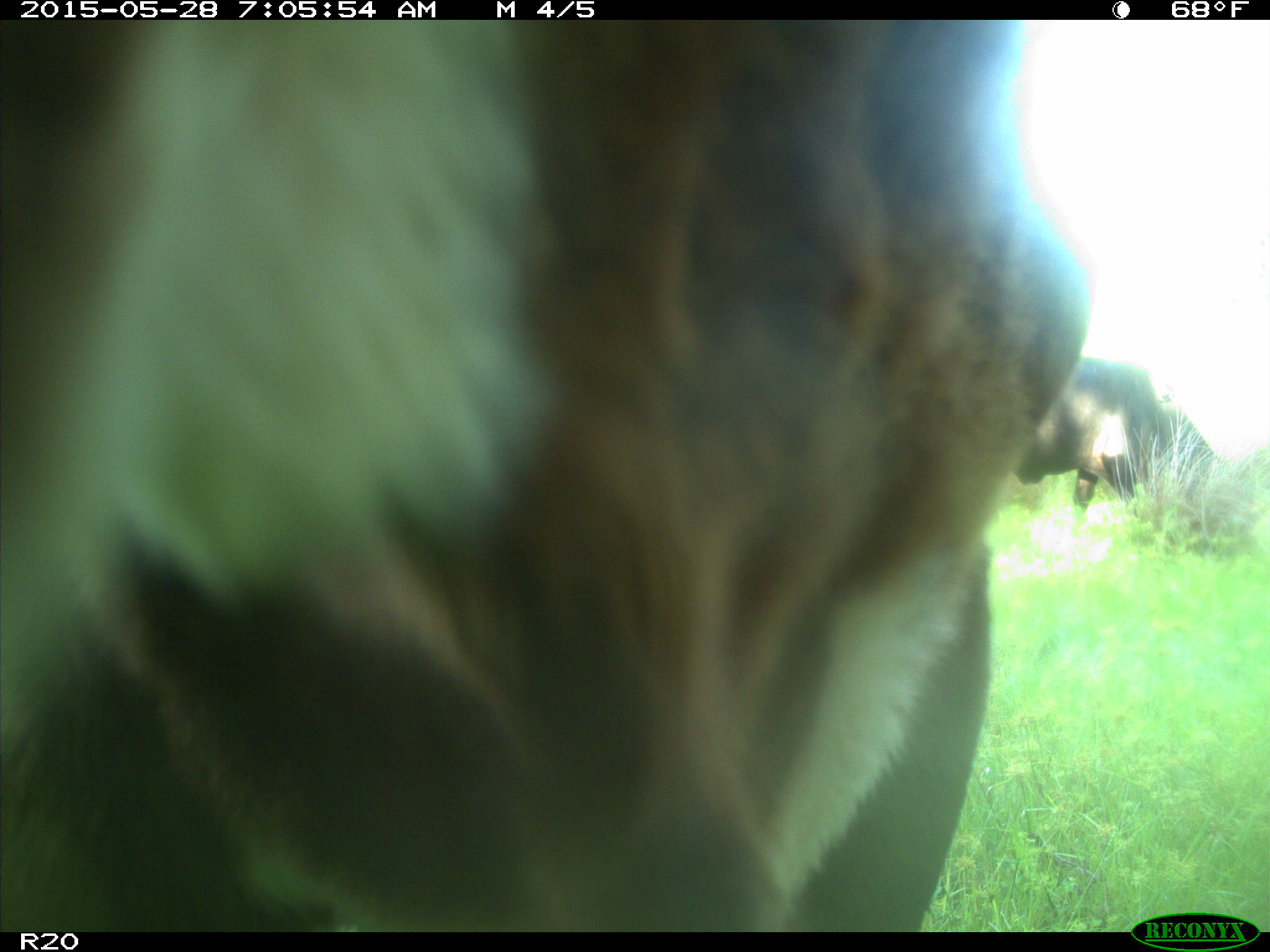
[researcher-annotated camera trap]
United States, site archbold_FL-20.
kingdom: Animalia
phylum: Chordata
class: Mammalia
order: Artiodactyla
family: Bovidae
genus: Bos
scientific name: Bos taurus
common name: domestic cow